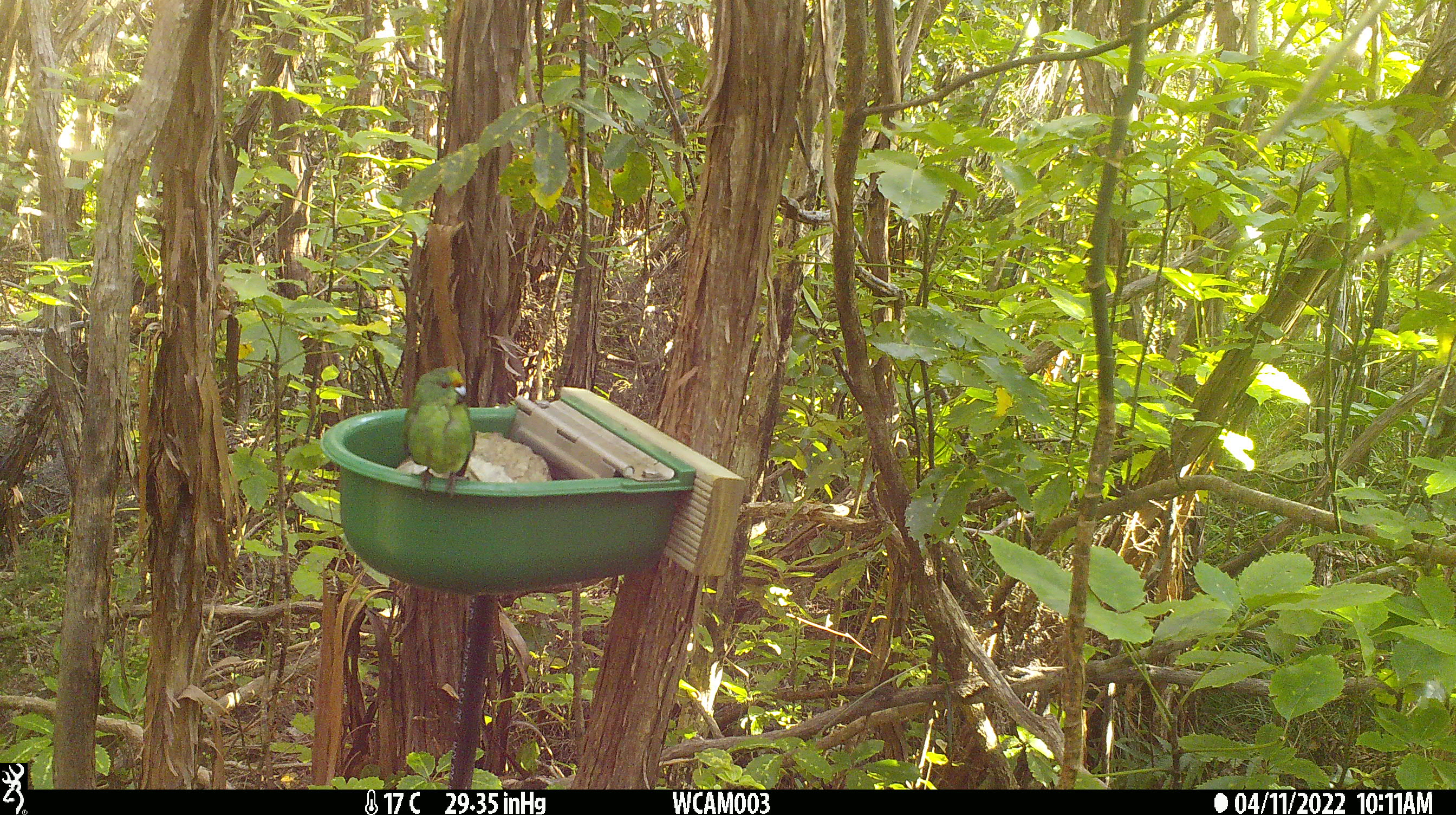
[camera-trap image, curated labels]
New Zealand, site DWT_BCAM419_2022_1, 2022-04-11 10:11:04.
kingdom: Animalia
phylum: Chordata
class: Aves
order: Psittaciformes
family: Psittaculidae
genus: Cyanoramphus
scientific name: Cyanoramphus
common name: parakeet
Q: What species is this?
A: Parakeet (Cyanoramphus).